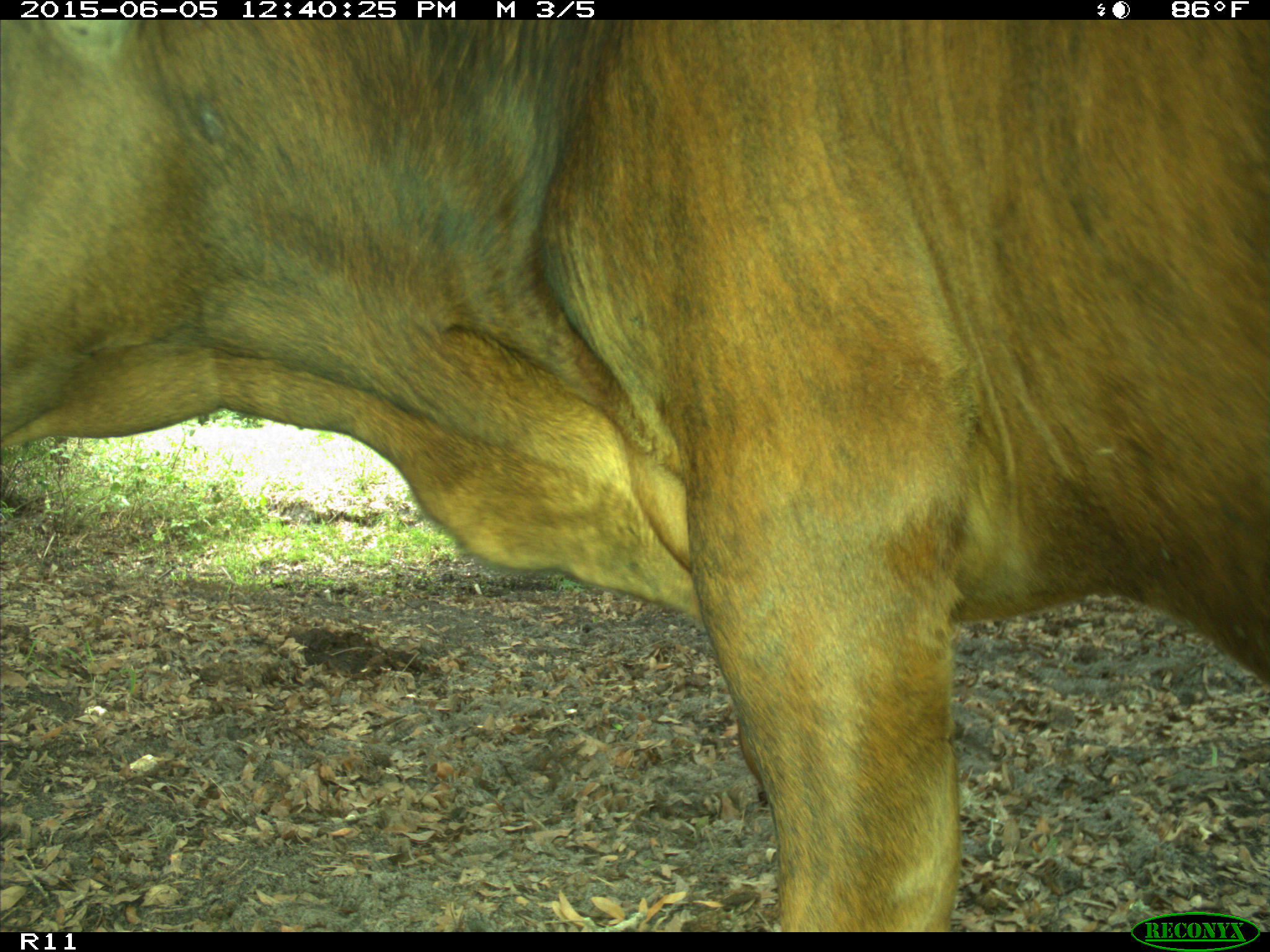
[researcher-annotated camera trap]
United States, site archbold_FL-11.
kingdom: Animalia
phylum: Chordata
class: Mammalia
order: Artiodactyla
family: Bovidae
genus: Bos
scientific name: Bos taurus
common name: domestic cow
Bos taurus (domestic cow).